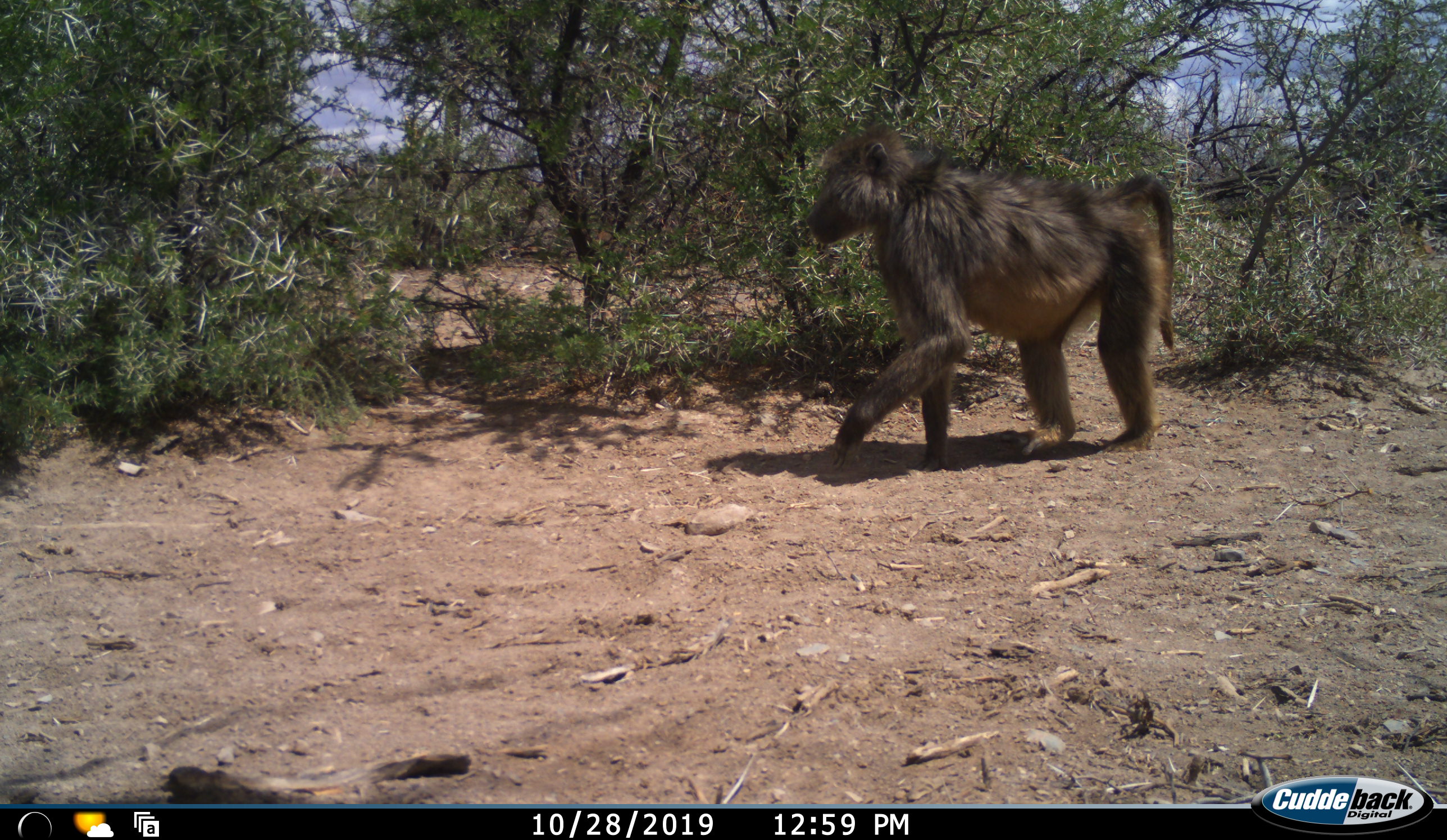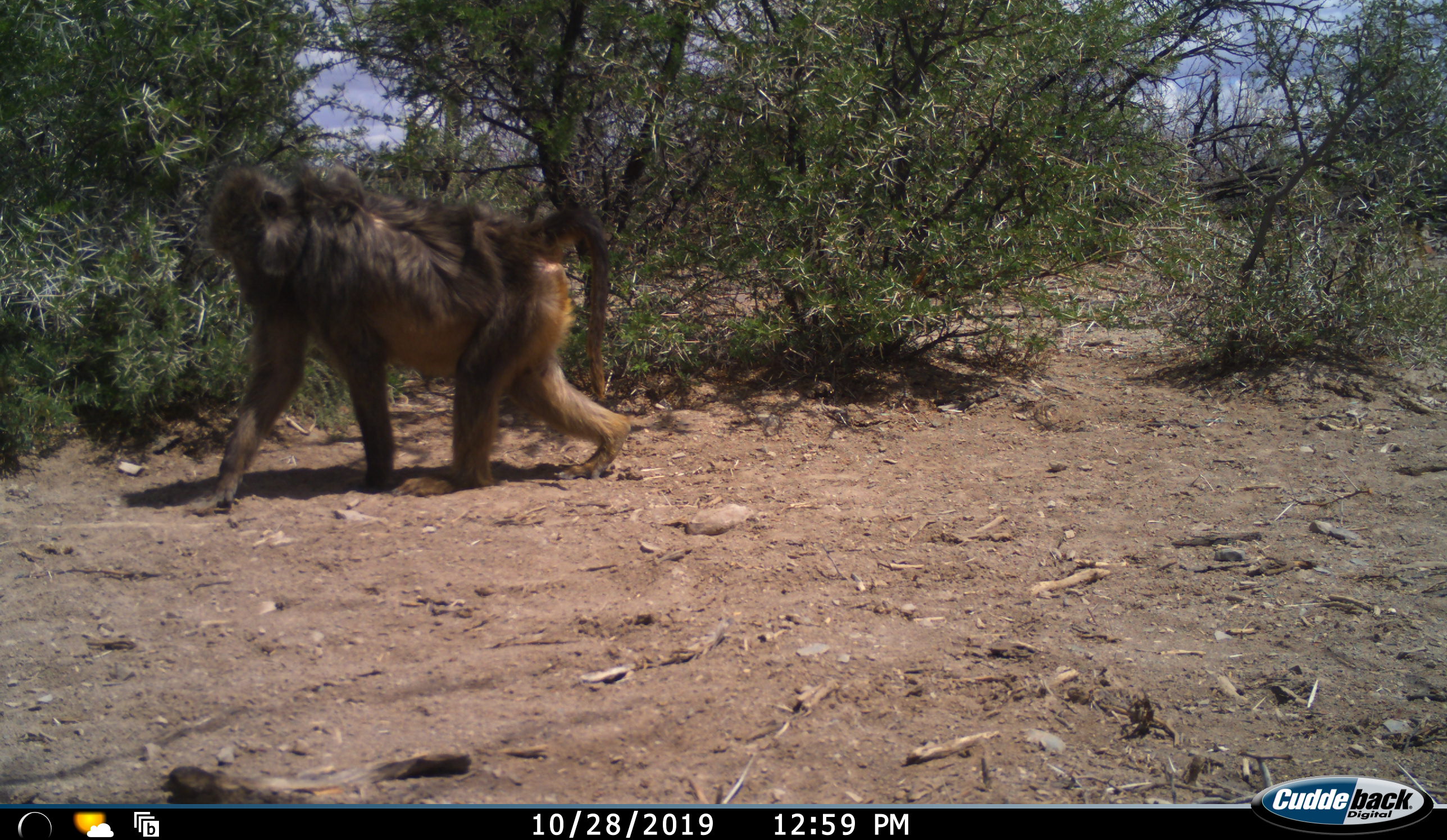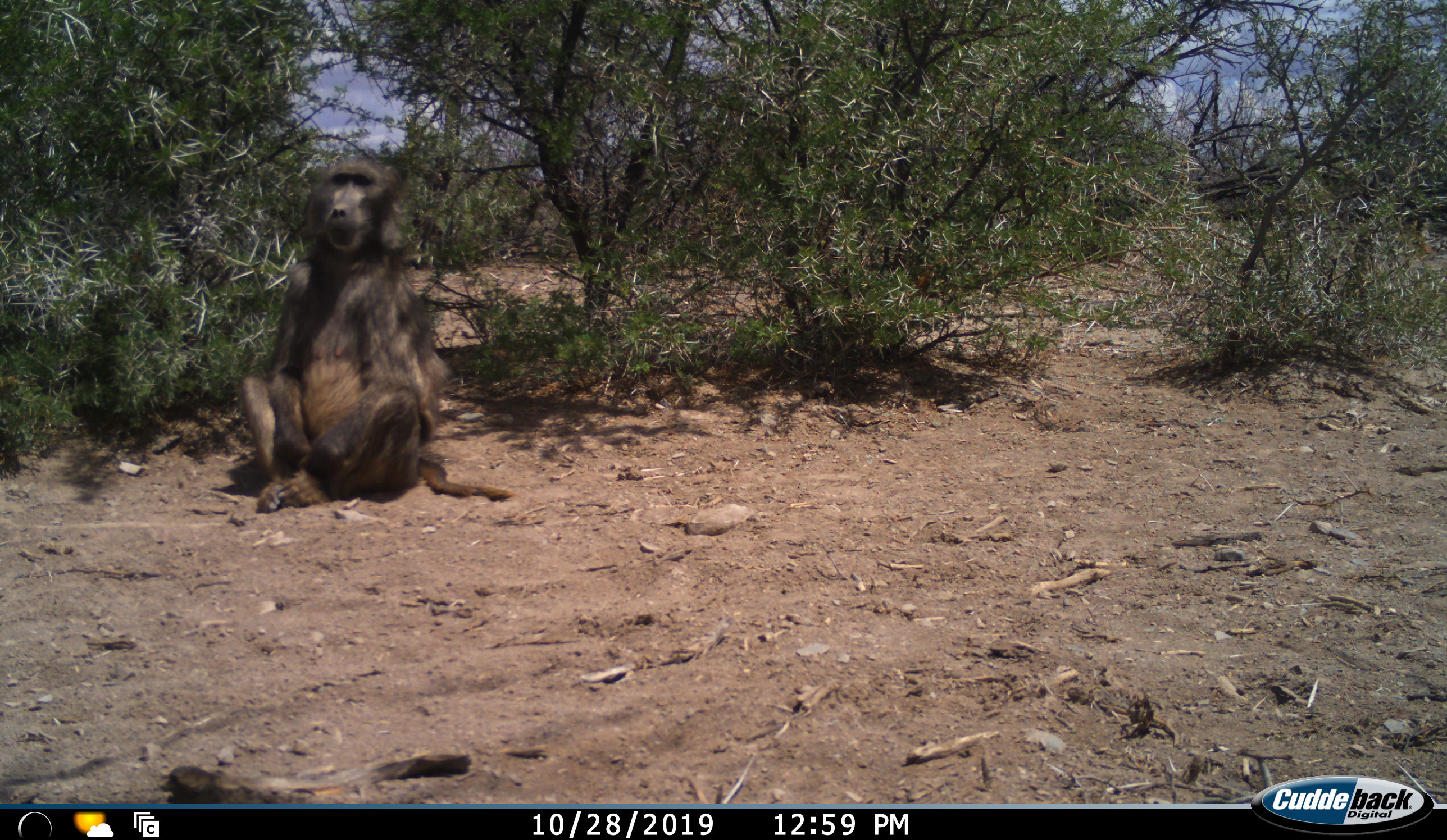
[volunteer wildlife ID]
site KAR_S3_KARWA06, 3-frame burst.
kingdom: Animalia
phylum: Chordata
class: Mammalia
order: Primates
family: Cercopithecidae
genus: Papio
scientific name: Papio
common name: baboon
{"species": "baboon (Papio)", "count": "1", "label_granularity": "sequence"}